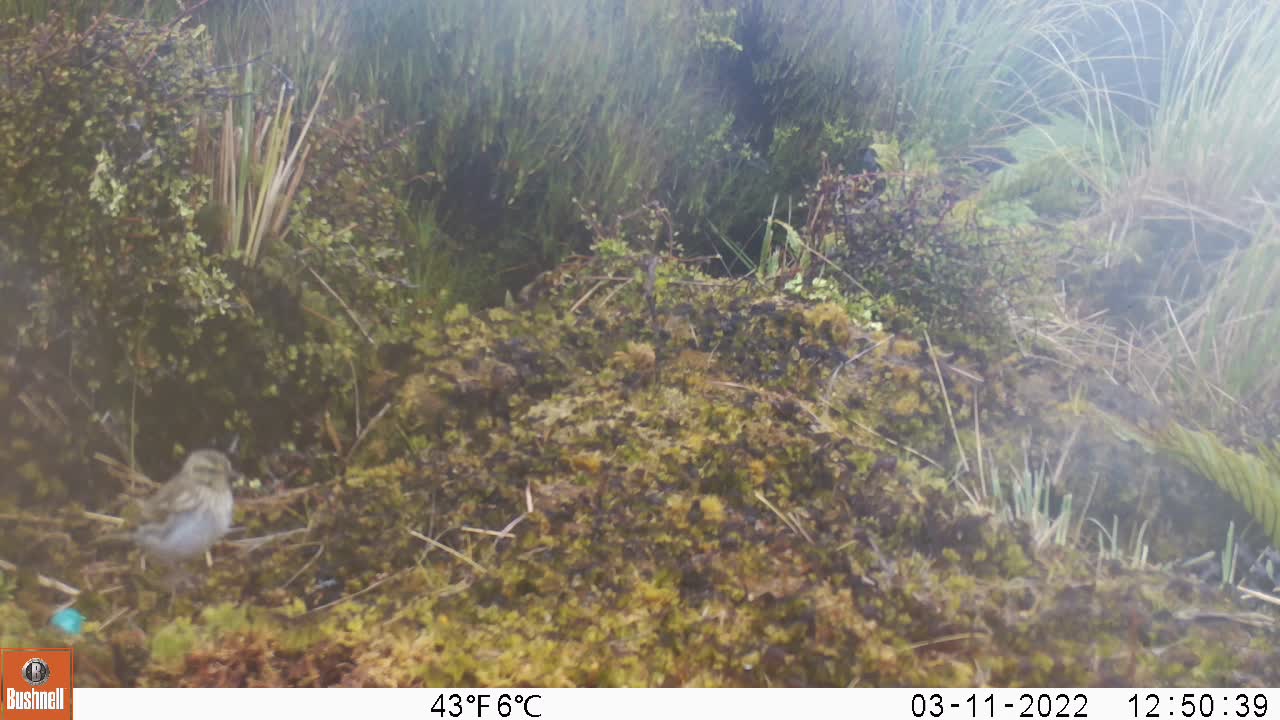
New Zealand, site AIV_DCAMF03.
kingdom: Animalia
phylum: Chordata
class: Aves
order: Passeriformes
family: Motacillidae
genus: Anthus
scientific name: Anthus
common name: pipit